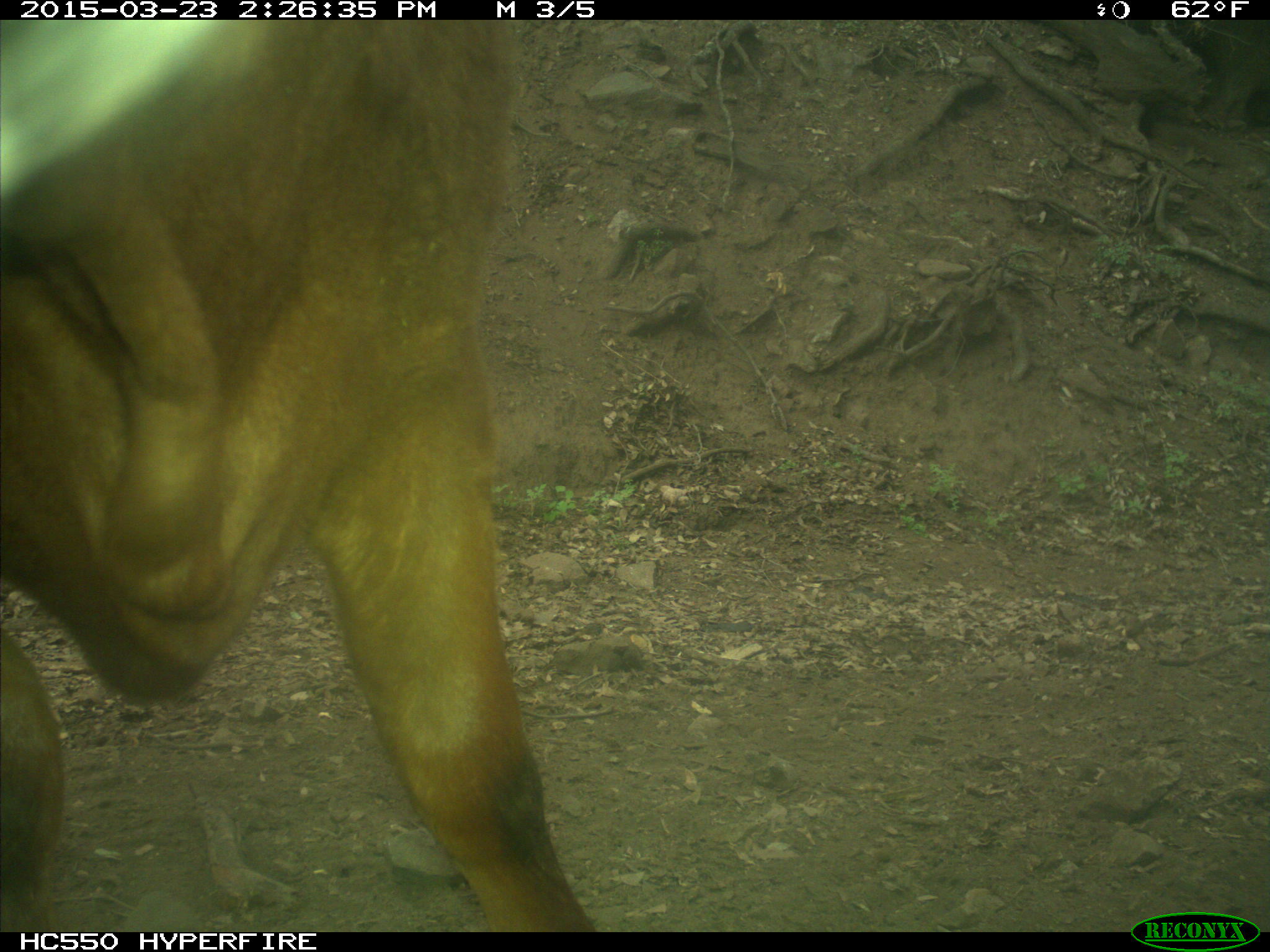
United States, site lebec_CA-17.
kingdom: Animalia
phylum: Chordata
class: Mammalia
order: Artiodactyla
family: Bovidae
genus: Bos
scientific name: Bos taurus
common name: domestic cow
Bos taurus (domestic cow).